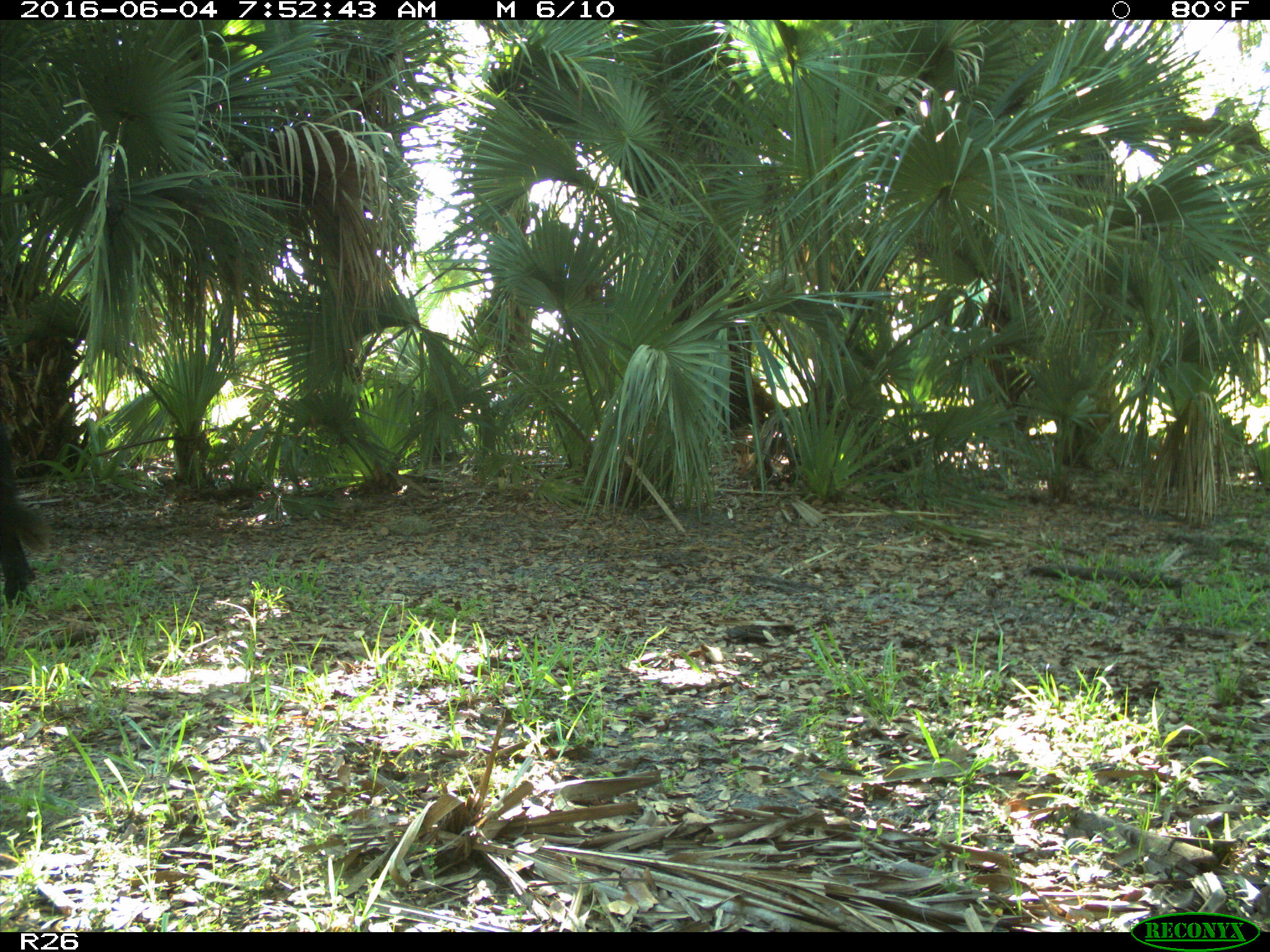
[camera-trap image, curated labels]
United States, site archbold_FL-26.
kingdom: Animalia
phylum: Chordata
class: Mammalia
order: Artiodactyla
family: Bovidae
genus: Bos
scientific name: Bos taurus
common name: domestic cow